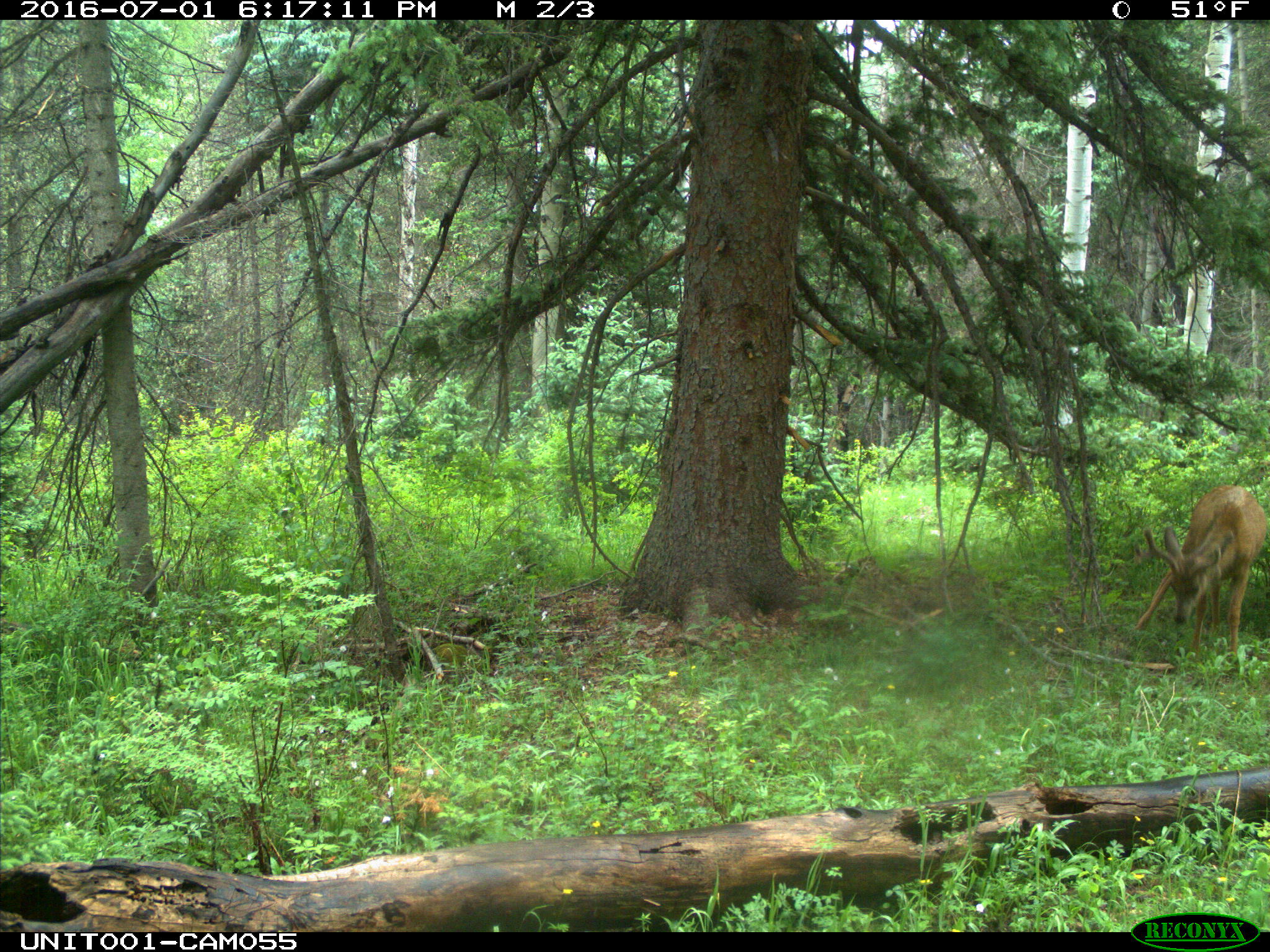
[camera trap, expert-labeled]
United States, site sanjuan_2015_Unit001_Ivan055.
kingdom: Animalia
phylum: Chordata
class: Mammalia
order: Artiodactyla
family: Cervidae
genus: Odocoileus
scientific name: Odocoileus hemionus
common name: mule deer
Odocoileus hemionus (mule deer).